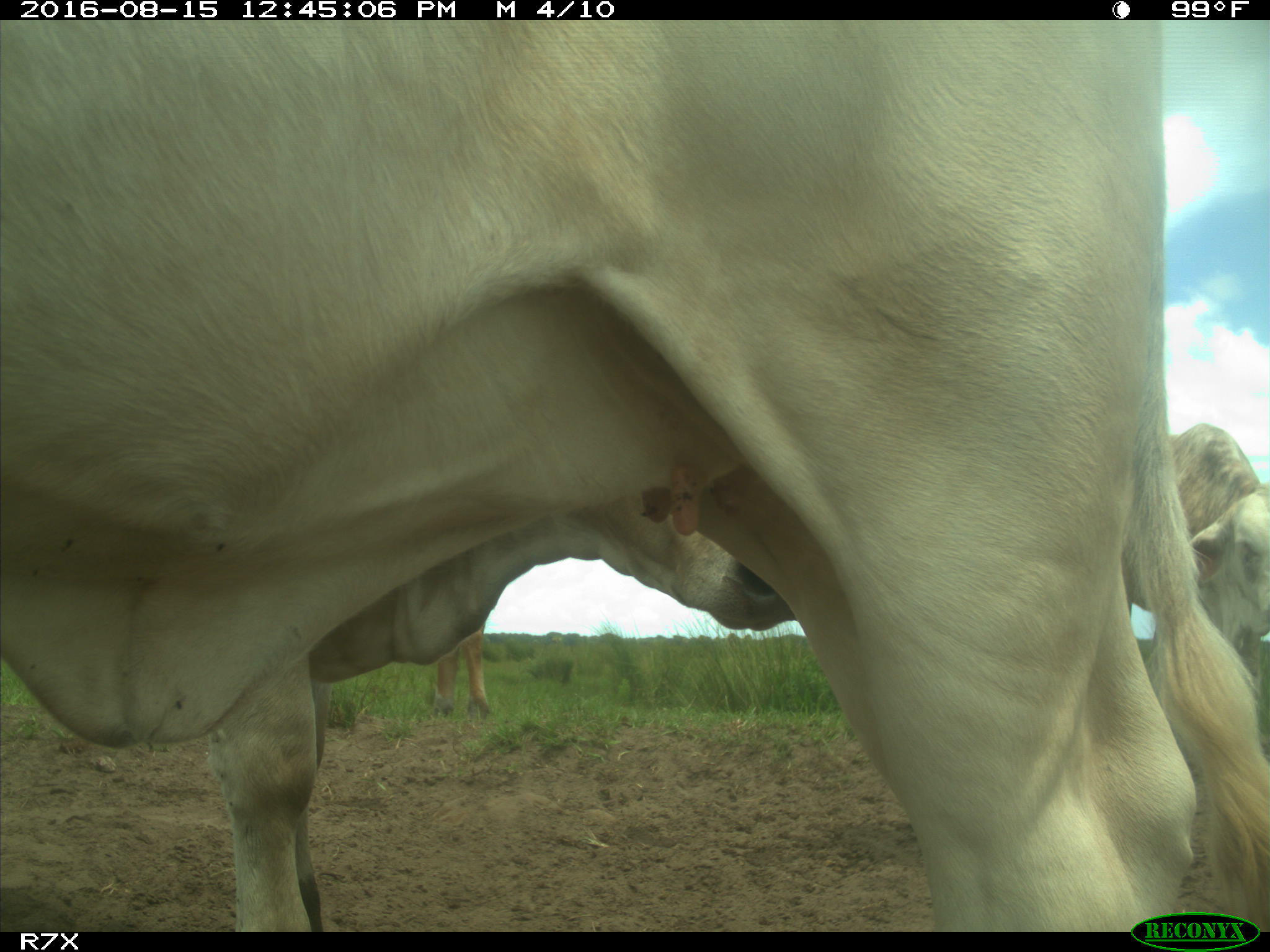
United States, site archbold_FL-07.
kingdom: Animalia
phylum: Chordata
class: Mammalia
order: Artiodactyla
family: Bovidae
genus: Bos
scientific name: Bos taurus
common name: domestic cow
Bos taurus (domestic cow).